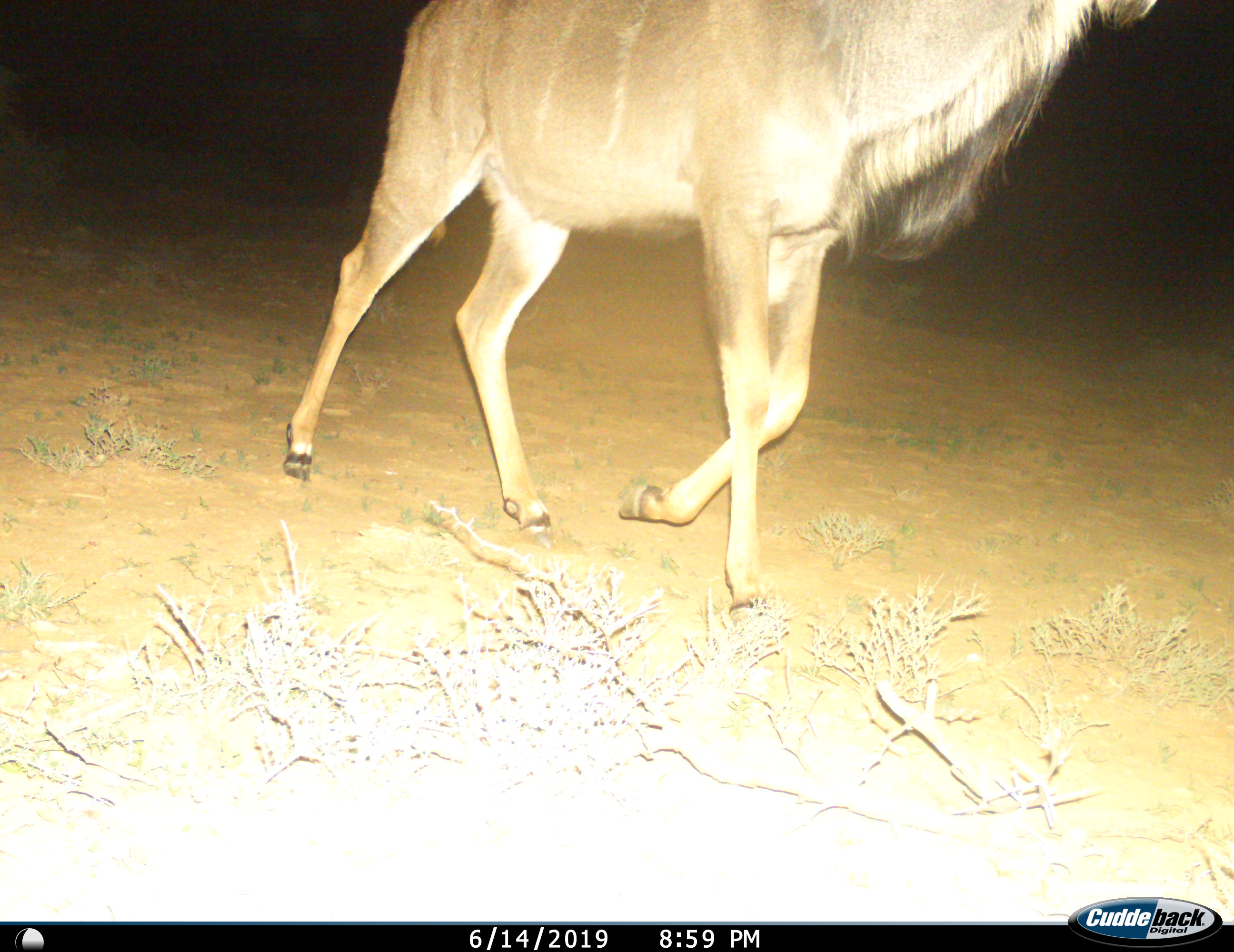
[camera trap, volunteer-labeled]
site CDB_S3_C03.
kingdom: Animalia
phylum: Chordata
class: Mammalia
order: Artiodactyla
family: Bovidae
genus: Tragelaphus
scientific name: Tragelaphus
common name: kudu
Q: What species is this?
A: Kudu (Tragelaphus).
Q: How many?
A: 1.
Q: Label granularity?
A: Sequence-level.